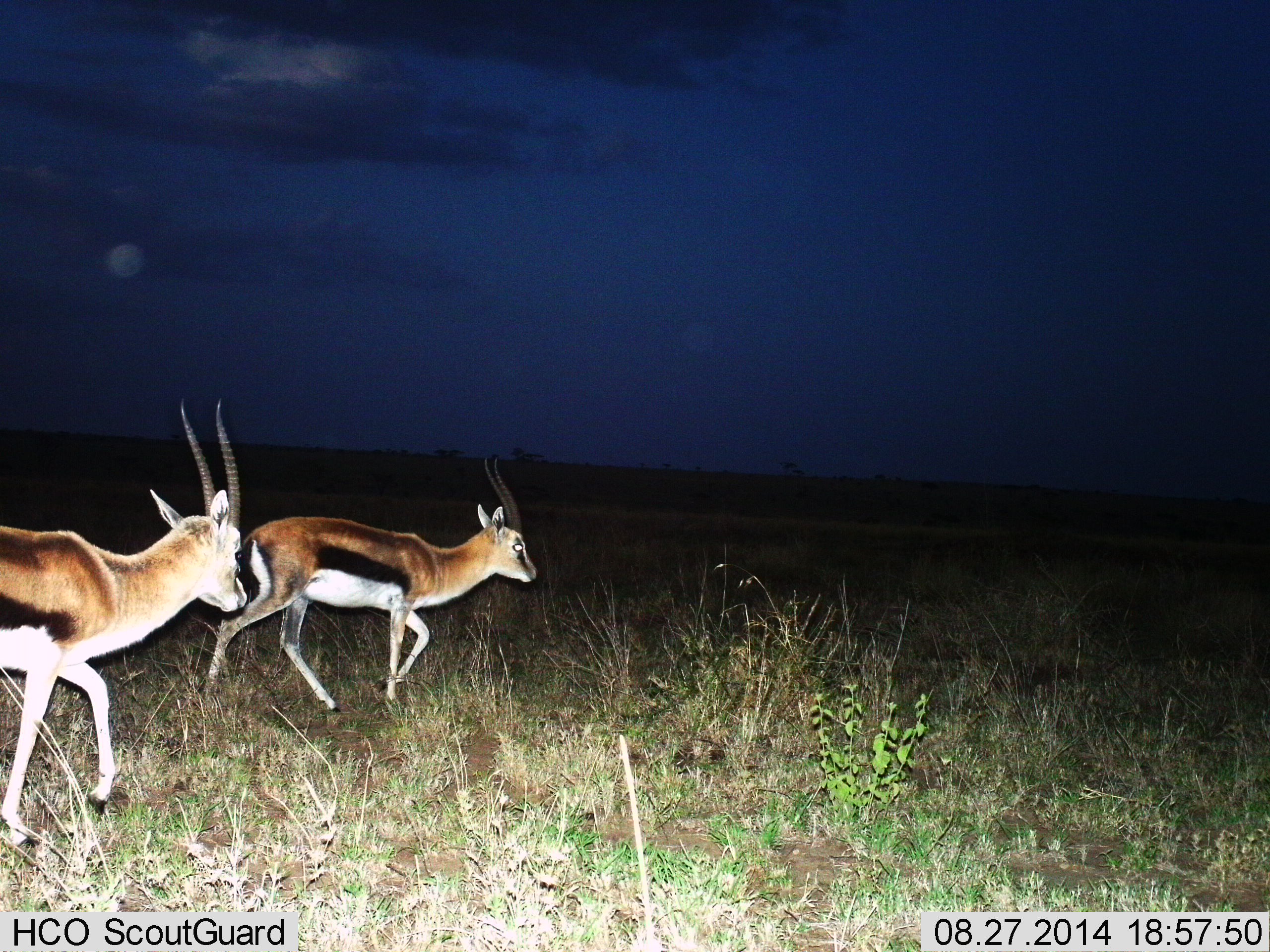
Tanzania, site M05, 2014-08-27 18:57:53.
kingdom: Animalia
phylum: Chordata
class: Mammalia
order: Artiodactyla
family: Bovidae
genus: Eudorcas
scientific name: Eudorcas thomsonii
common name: thomson's gazelle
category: gazellethomsons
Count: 2.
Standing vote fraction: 0%.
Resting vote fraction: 0%.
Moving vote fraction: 100%.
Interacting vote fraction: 0%.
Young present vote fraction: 0%.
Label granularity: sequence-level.